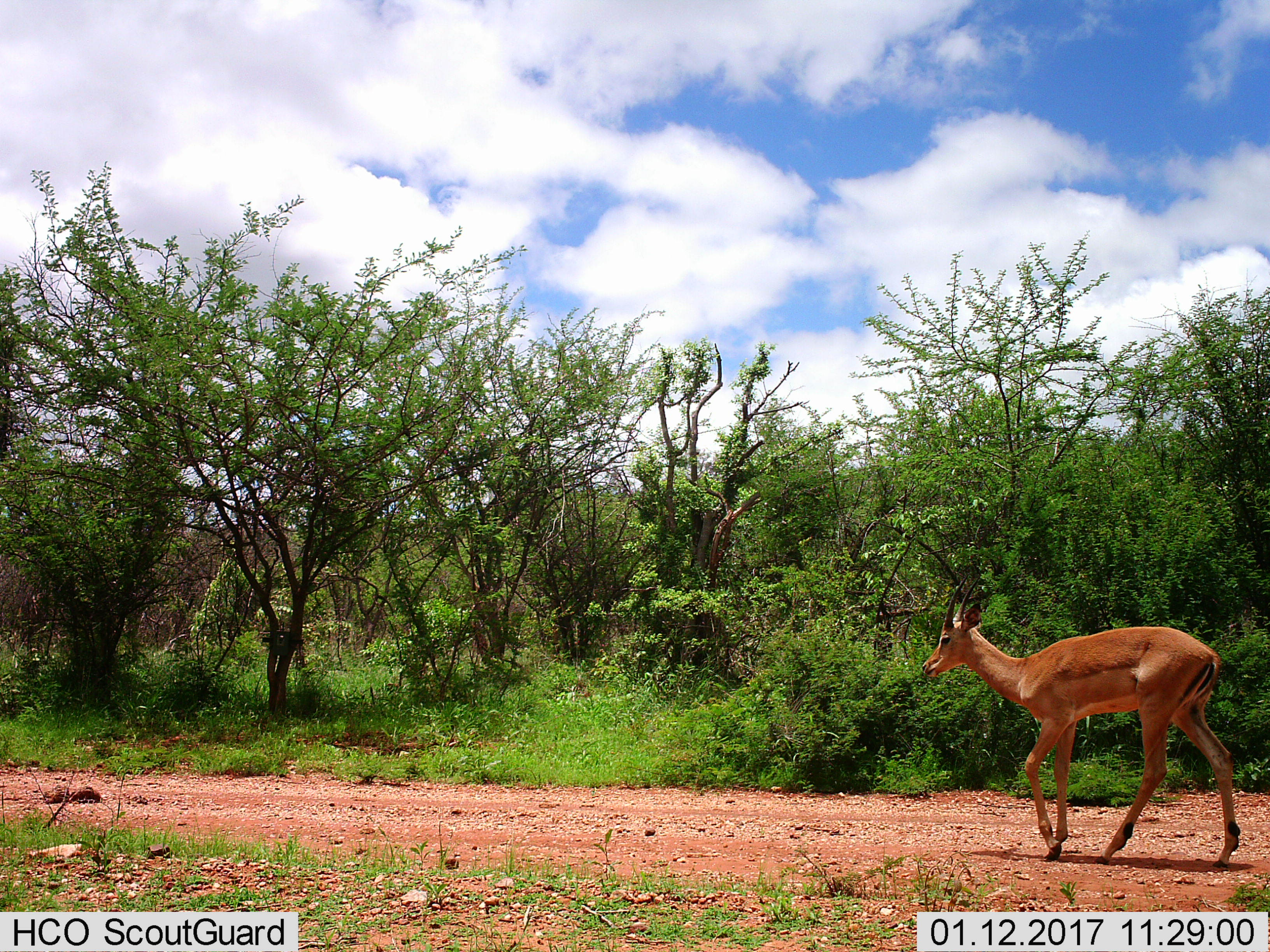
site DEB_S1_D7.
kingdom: Animalia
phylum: Chordata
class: Mammalia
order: Artiodactyla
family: Bovidae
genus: Aepyceros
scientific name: Aepyceros melampus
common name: impala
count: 1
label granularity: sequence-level